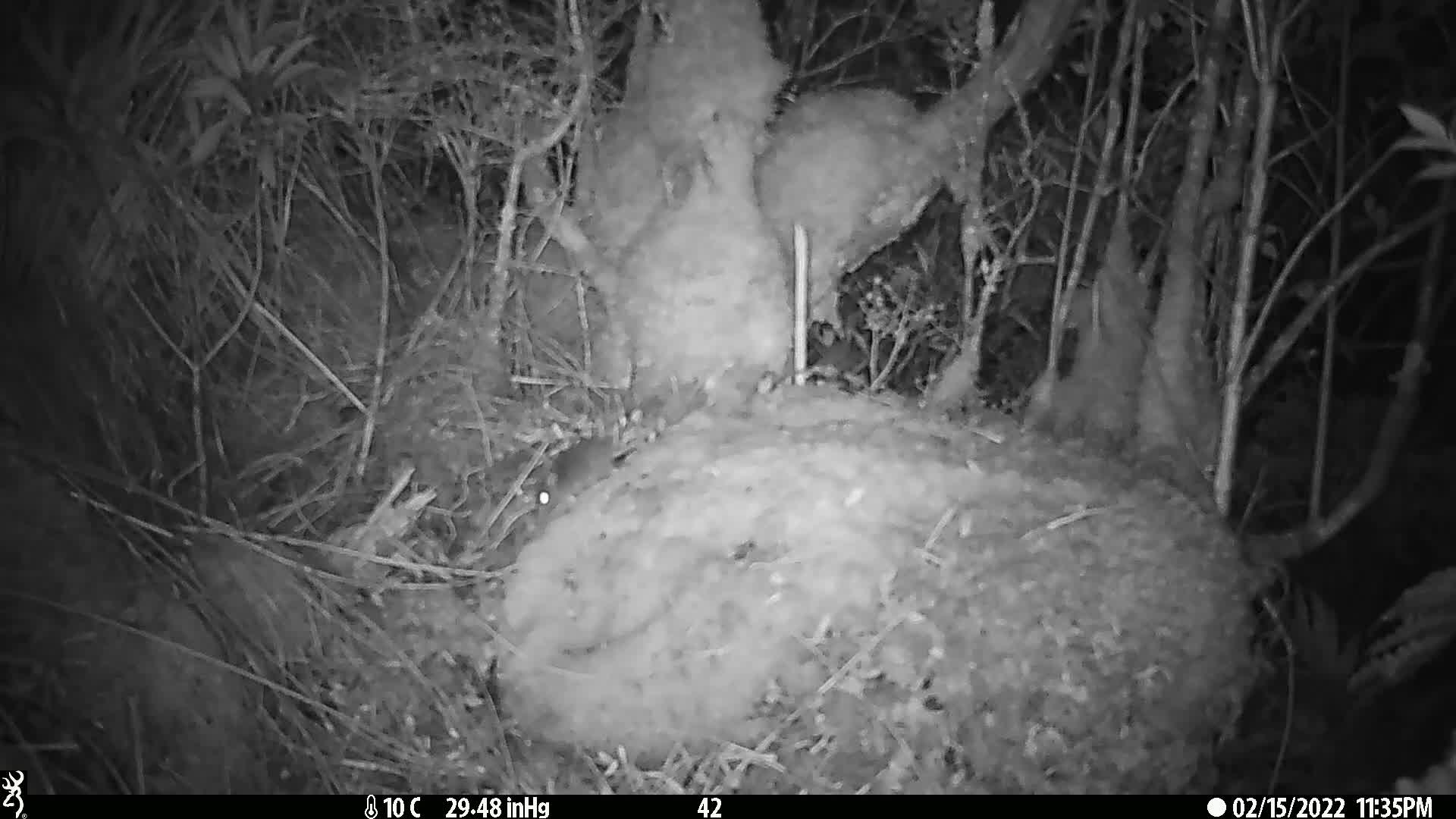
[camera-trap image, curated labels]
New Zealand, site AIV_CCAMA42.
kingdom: Animalia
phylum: Chordata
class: Mammalia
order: Rodentia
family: Muridae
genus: Mus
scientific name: Mus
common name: mouse